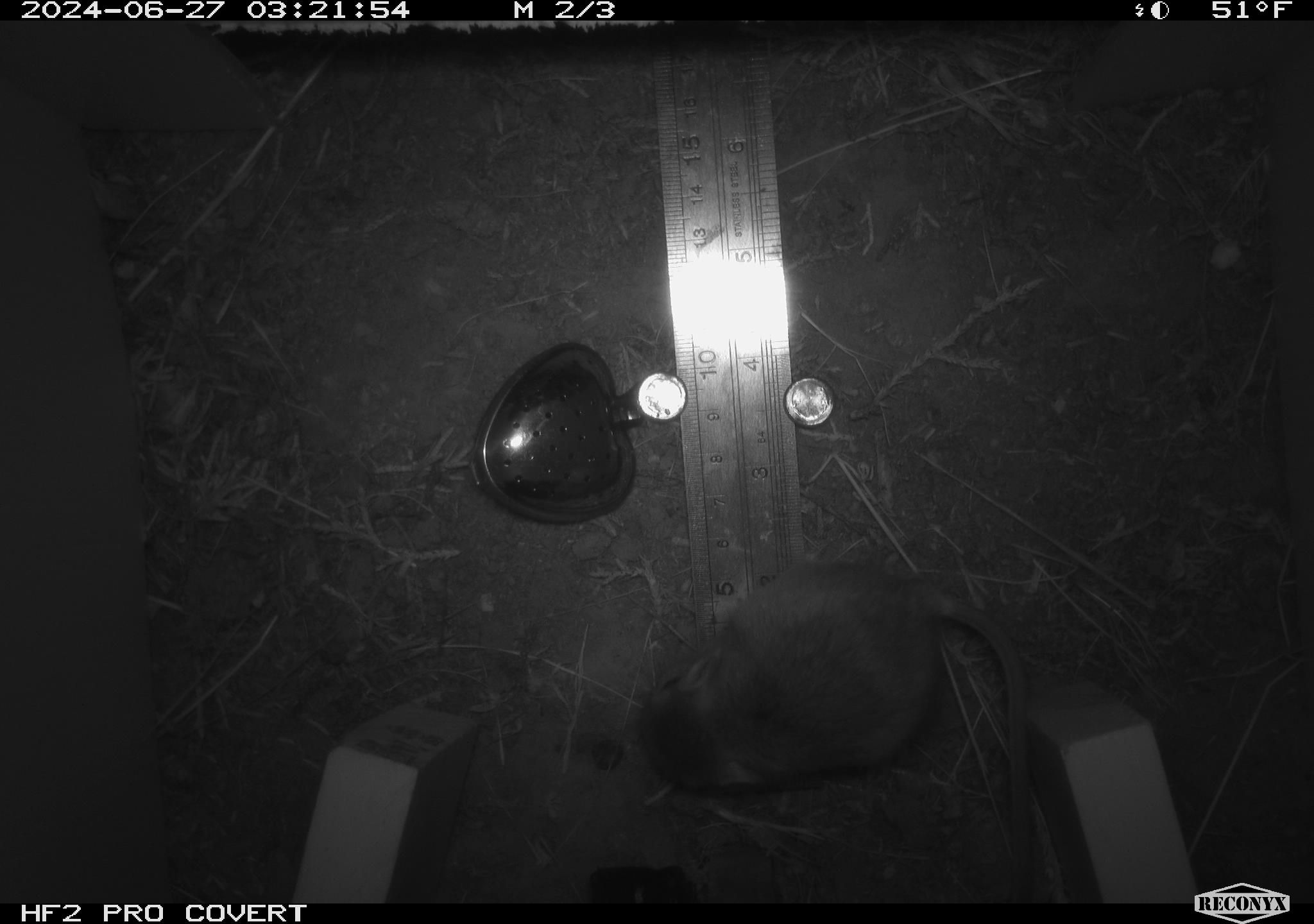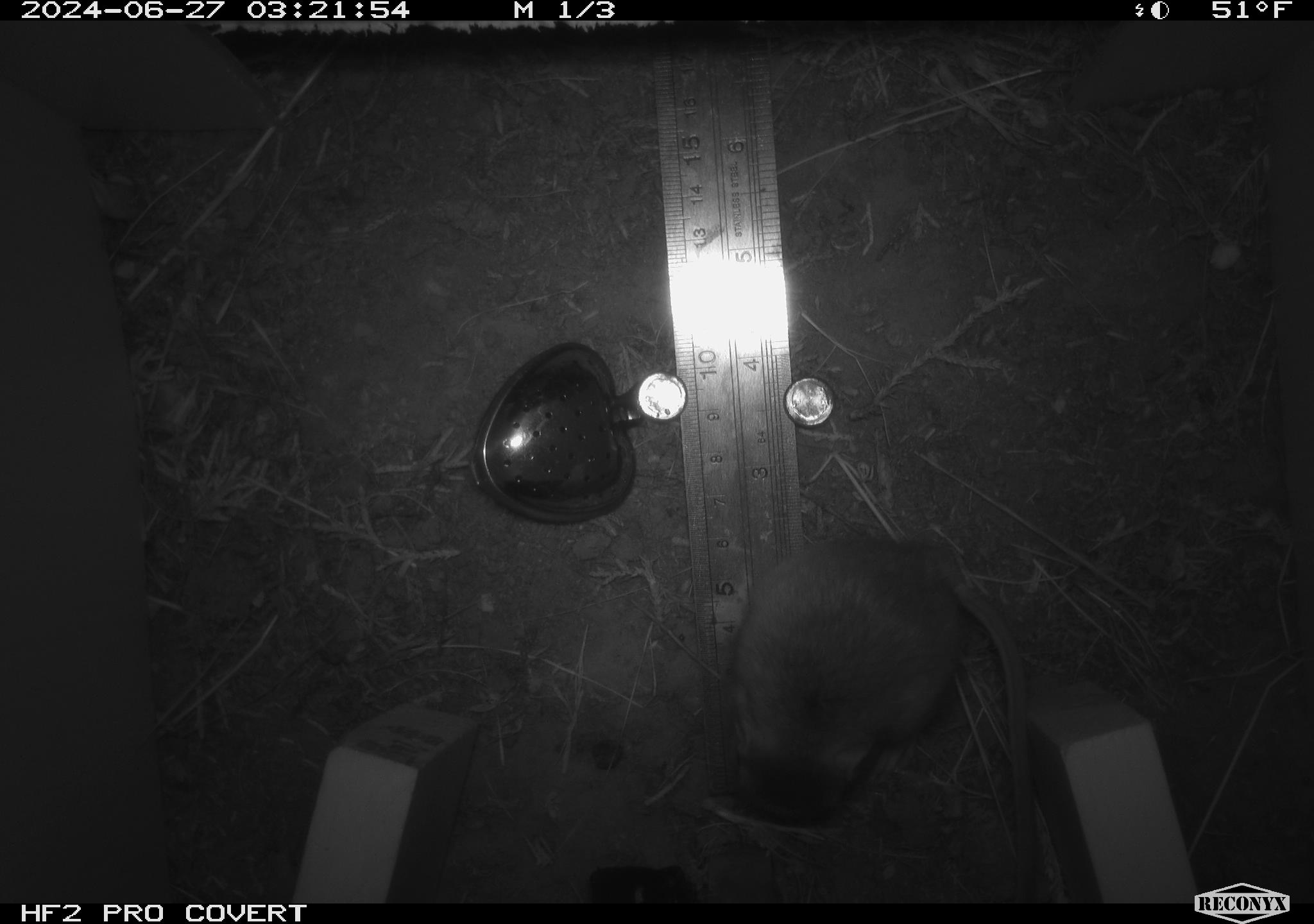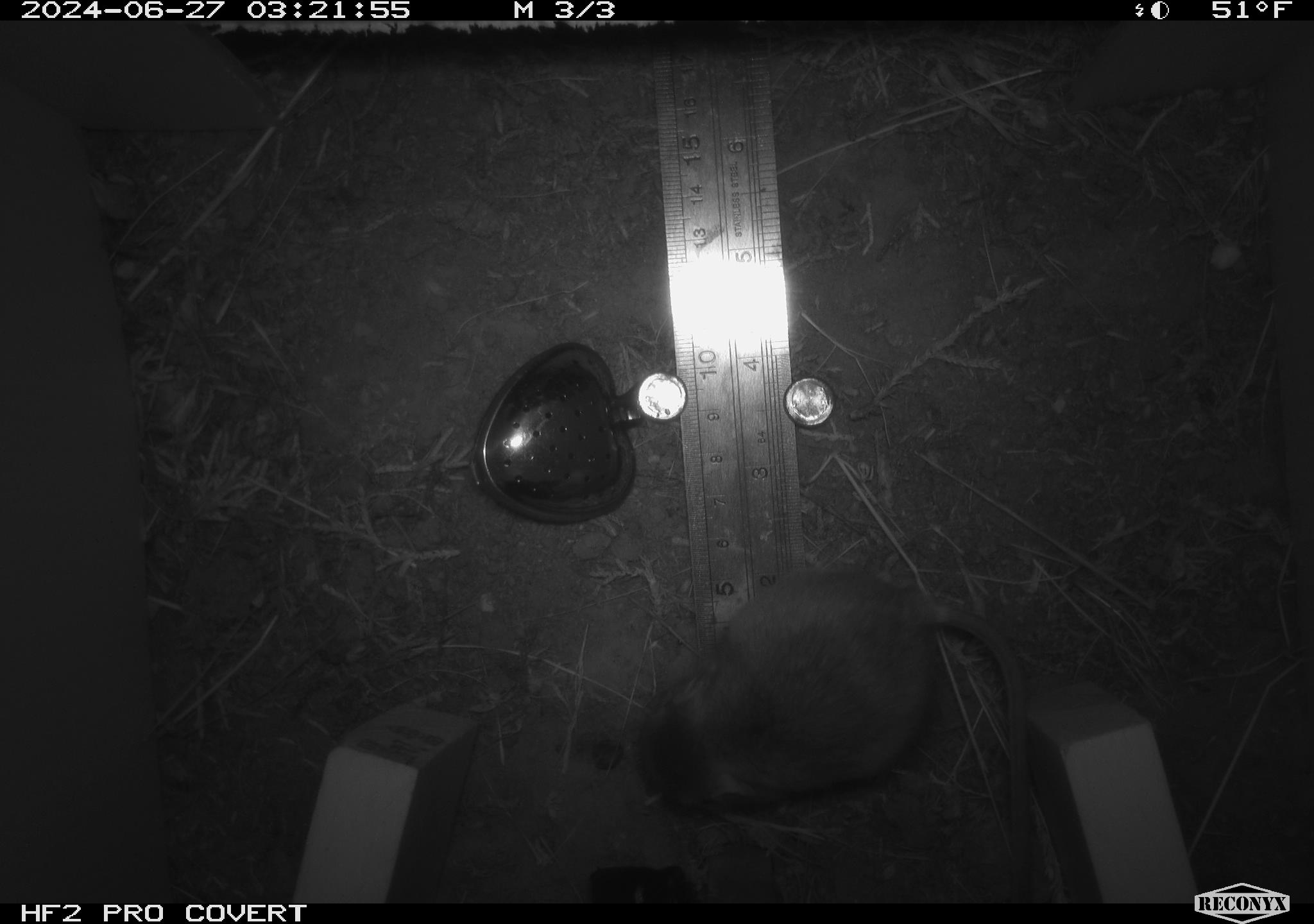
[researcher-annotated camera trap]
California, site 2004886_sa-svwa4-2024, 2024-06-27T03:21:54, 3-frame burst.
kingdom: Animalia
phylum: Chordata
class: Mammalia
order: Rodentia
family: Heteromyidae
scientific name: Heteromyidae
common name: kangaroo rats and pocket mice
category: heteromyidae family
Heteromyidae family (kangaroo rats and pocket mice) (Heteromyidae).